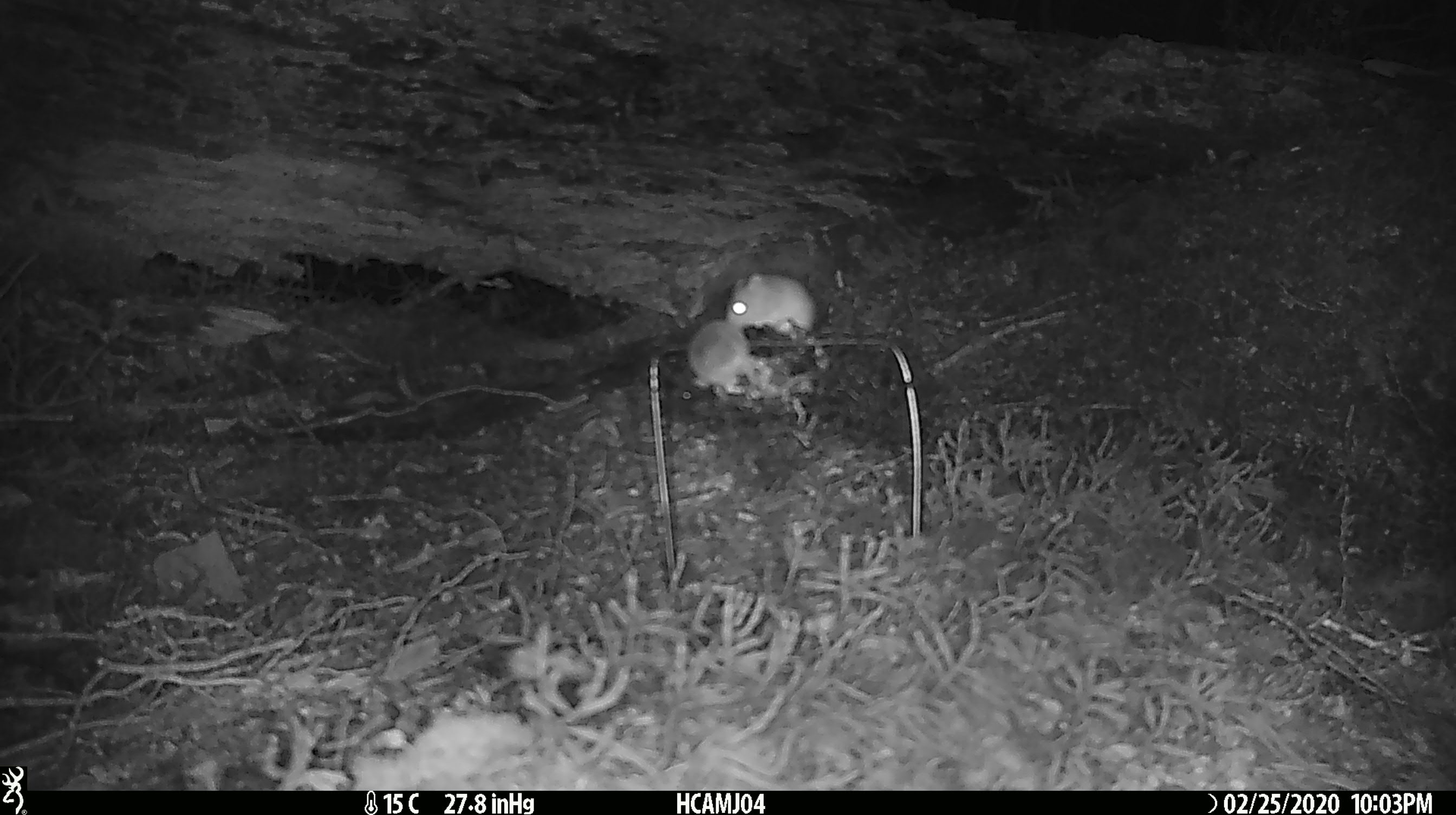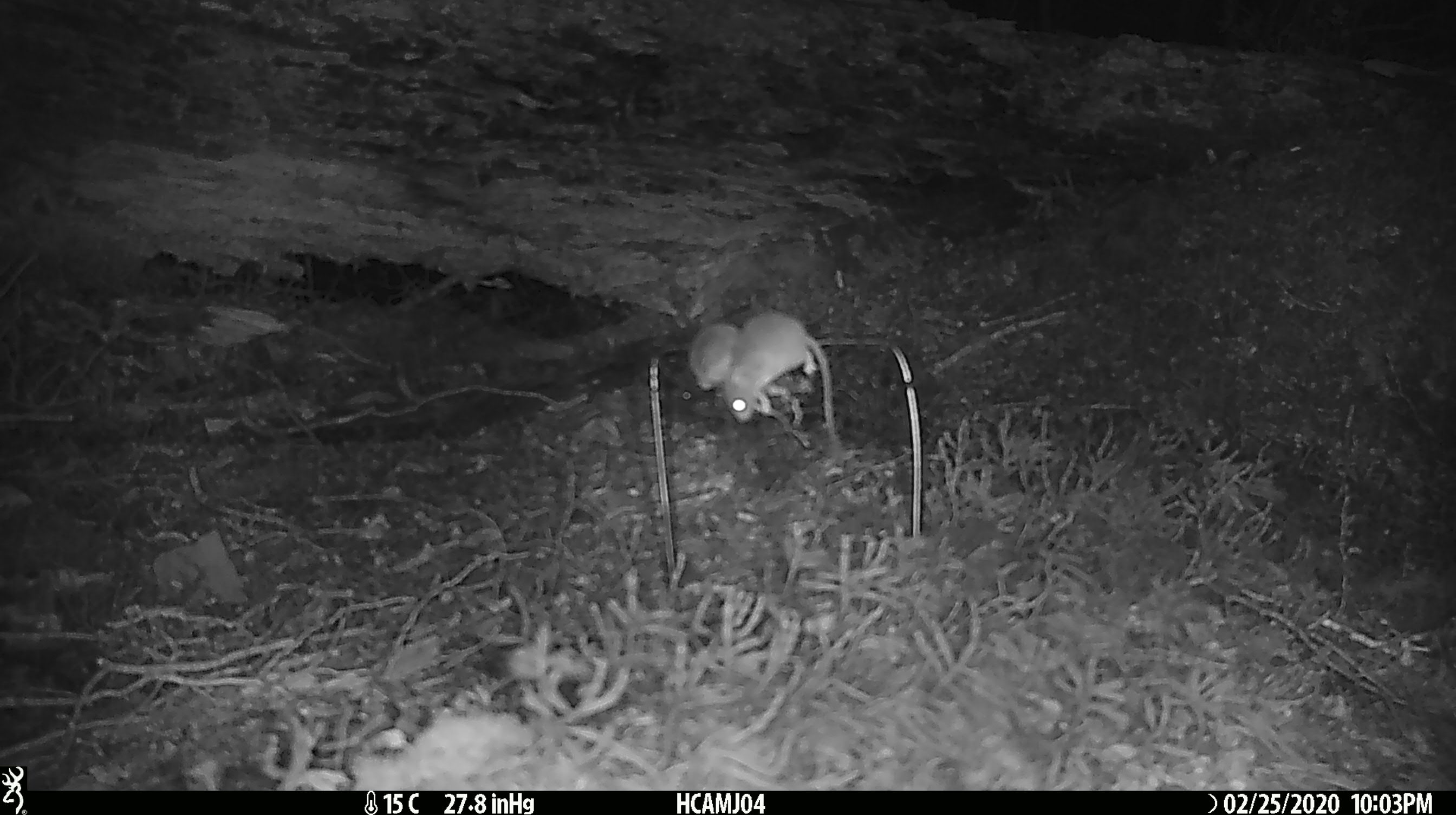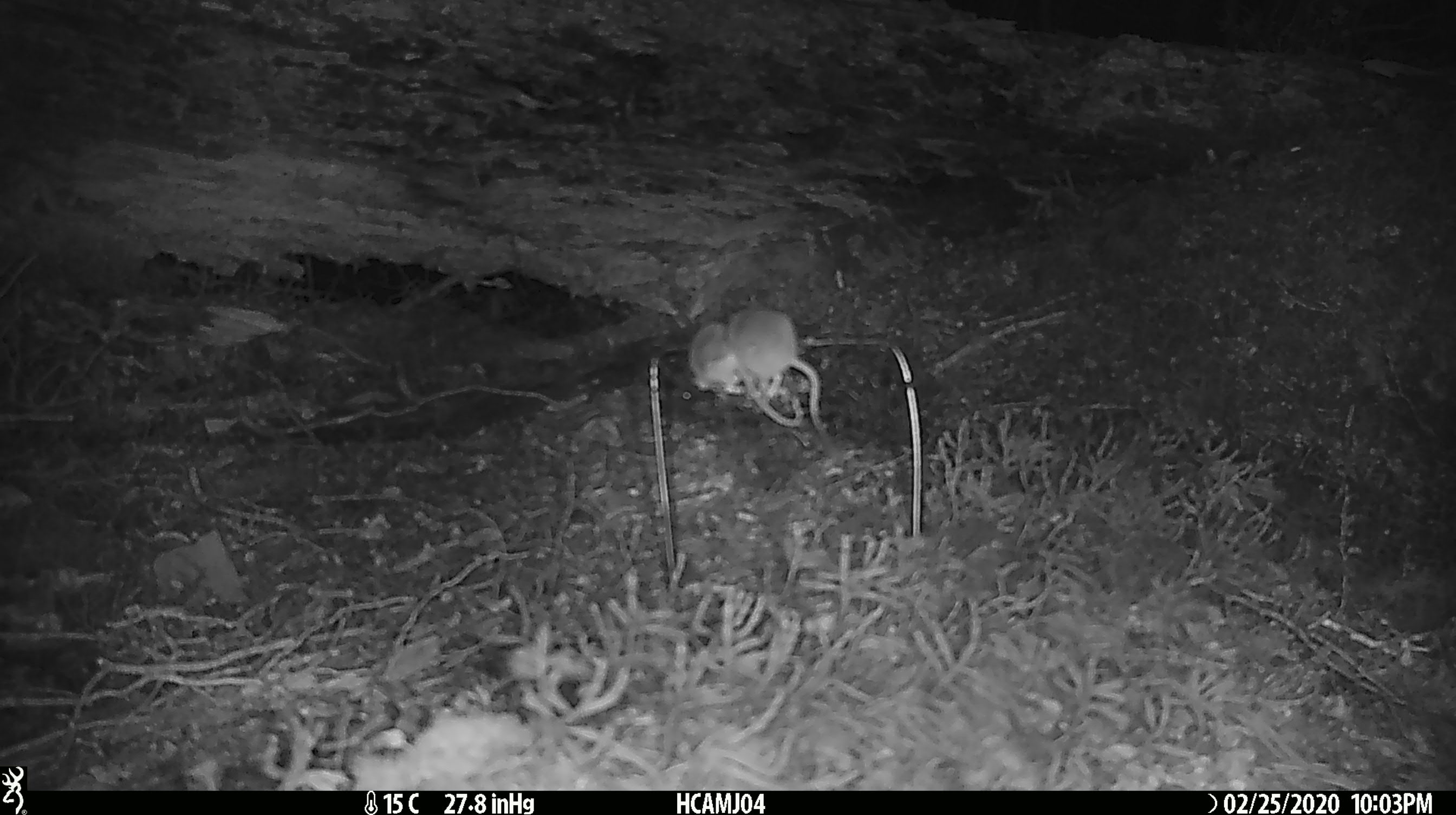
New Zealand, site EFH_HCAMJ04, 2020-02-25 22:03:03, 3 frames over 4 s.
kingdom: Animalia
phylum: Chordata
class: Mammalia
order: Rodentia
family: Muridae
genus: Mus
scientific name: Mus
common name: mouse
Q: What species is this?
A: Mouse (Mus).